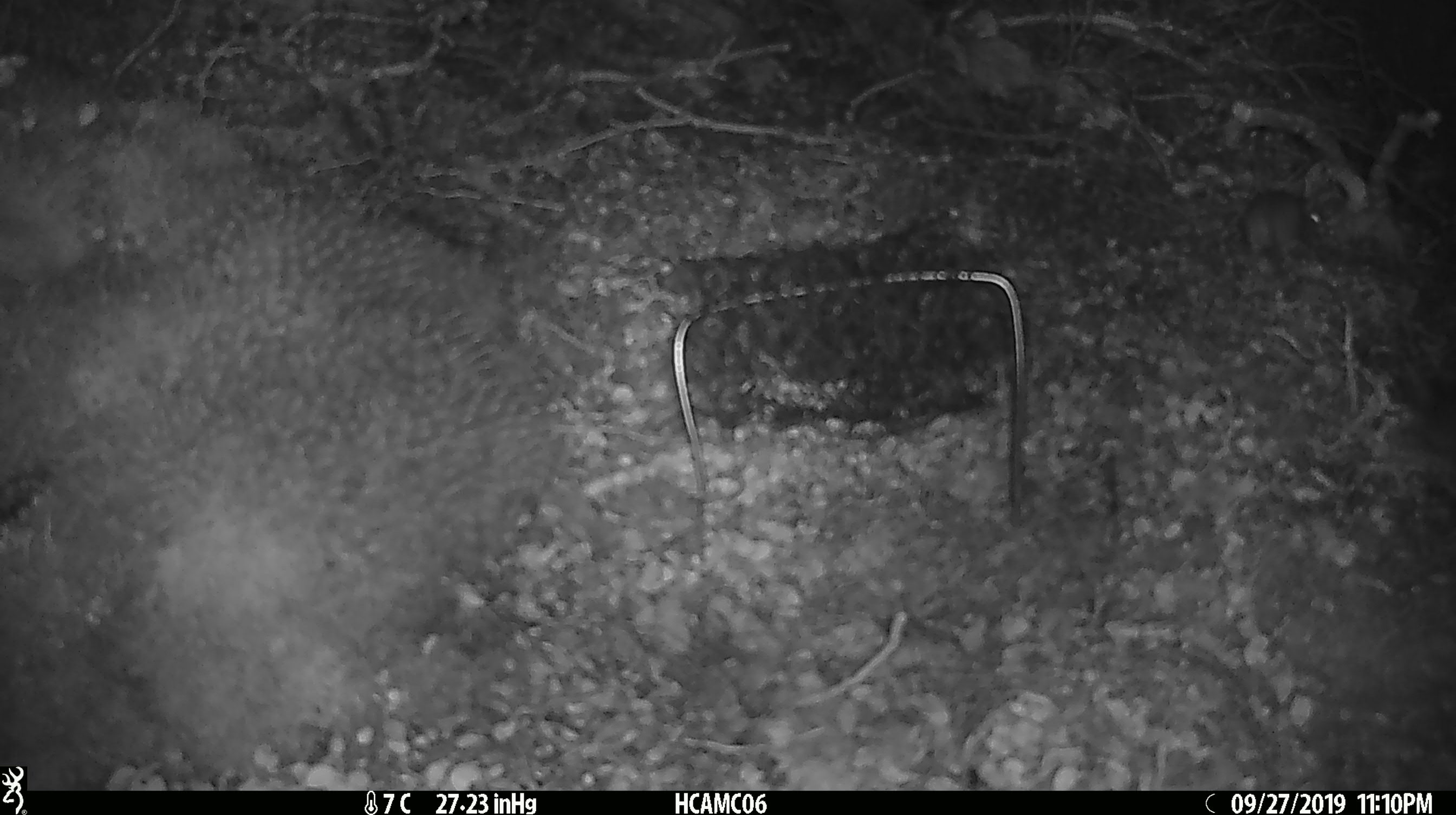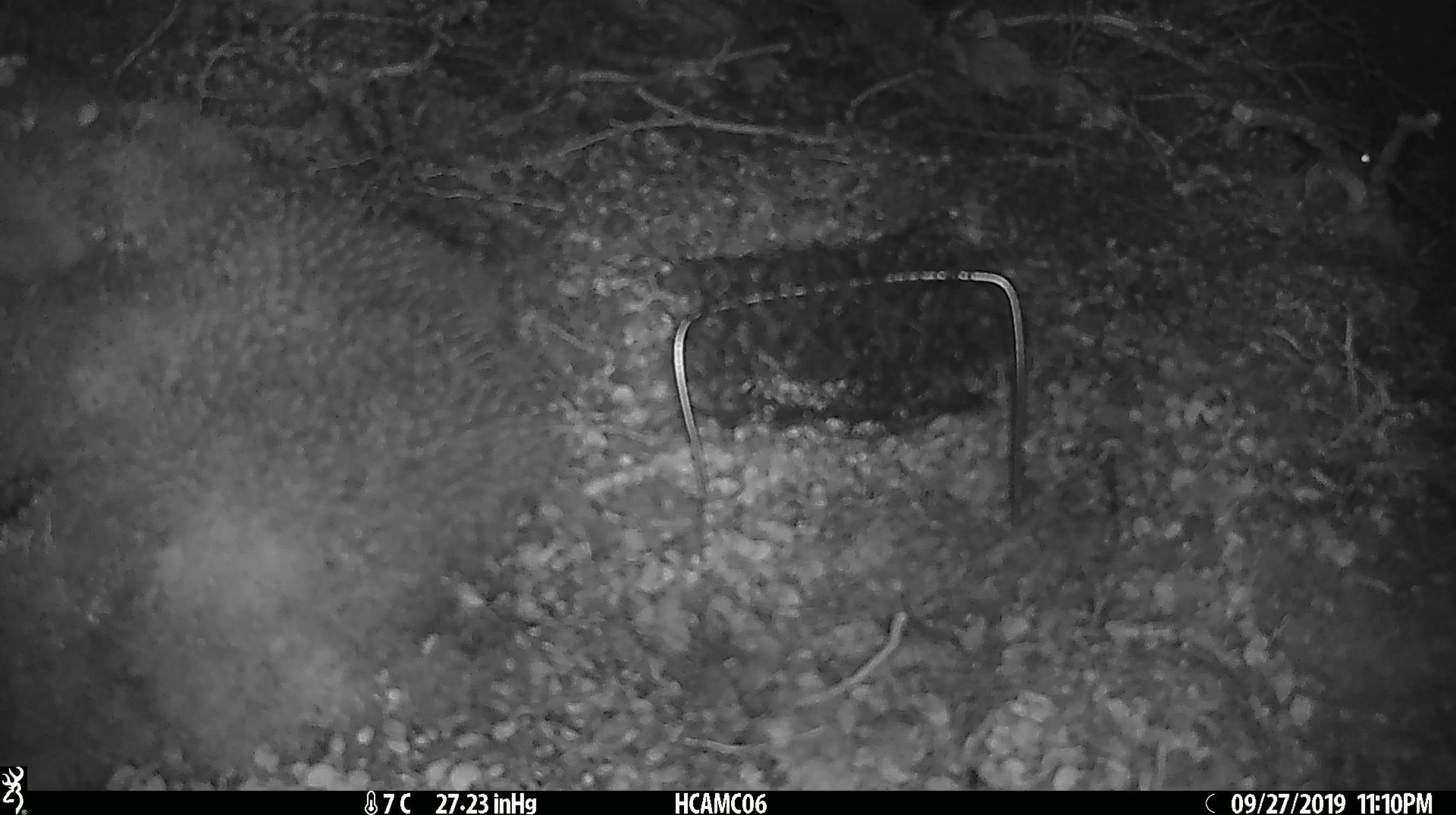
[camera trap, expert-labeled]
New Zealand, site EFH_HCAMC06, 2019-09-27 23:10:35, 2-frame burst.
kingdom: Animalia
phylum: Chordata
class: Mammalia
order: Rodentia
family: Muridae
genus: Mus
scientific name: Mus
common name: mouse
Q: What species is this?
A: Mouse (Mus).